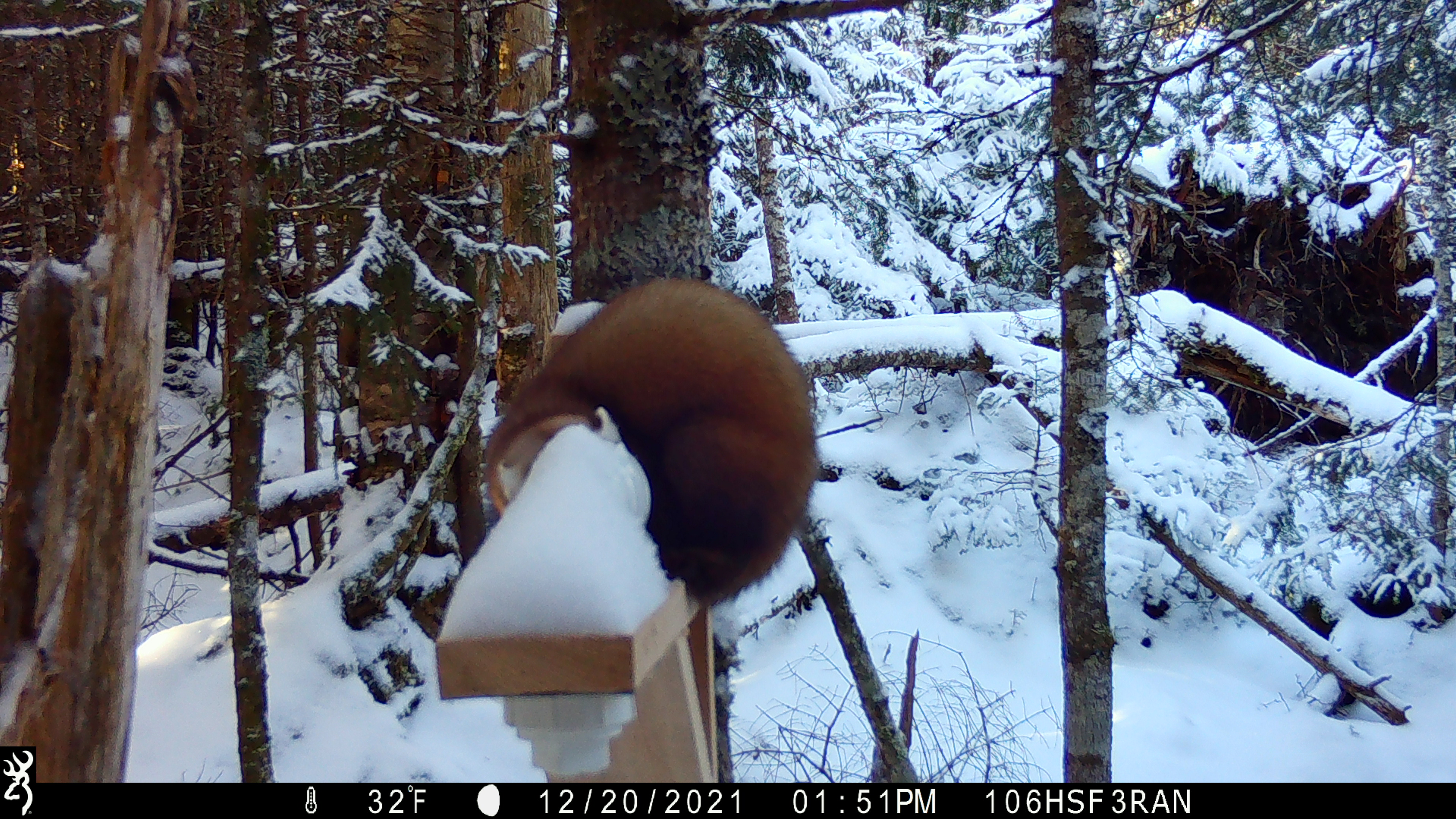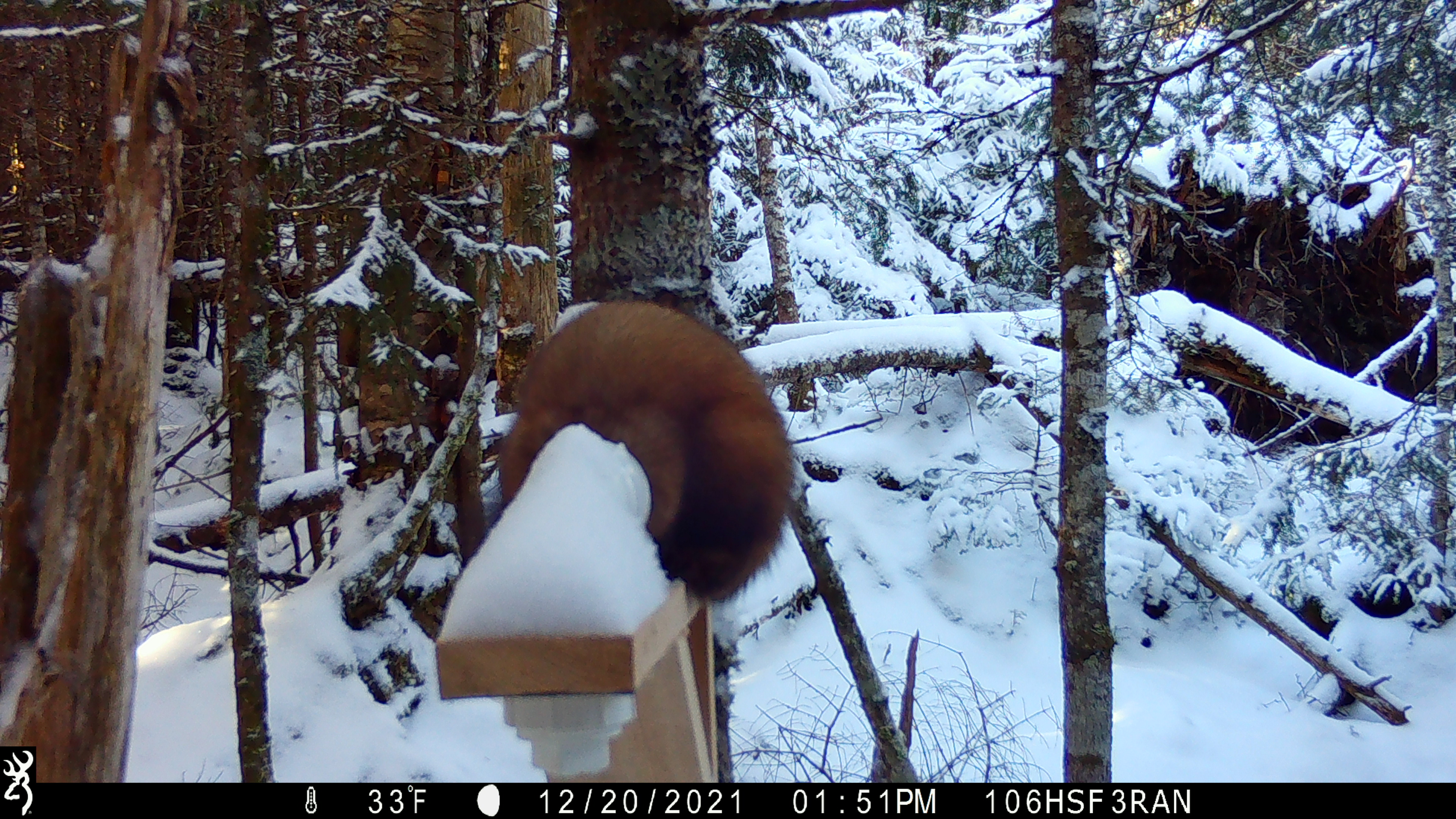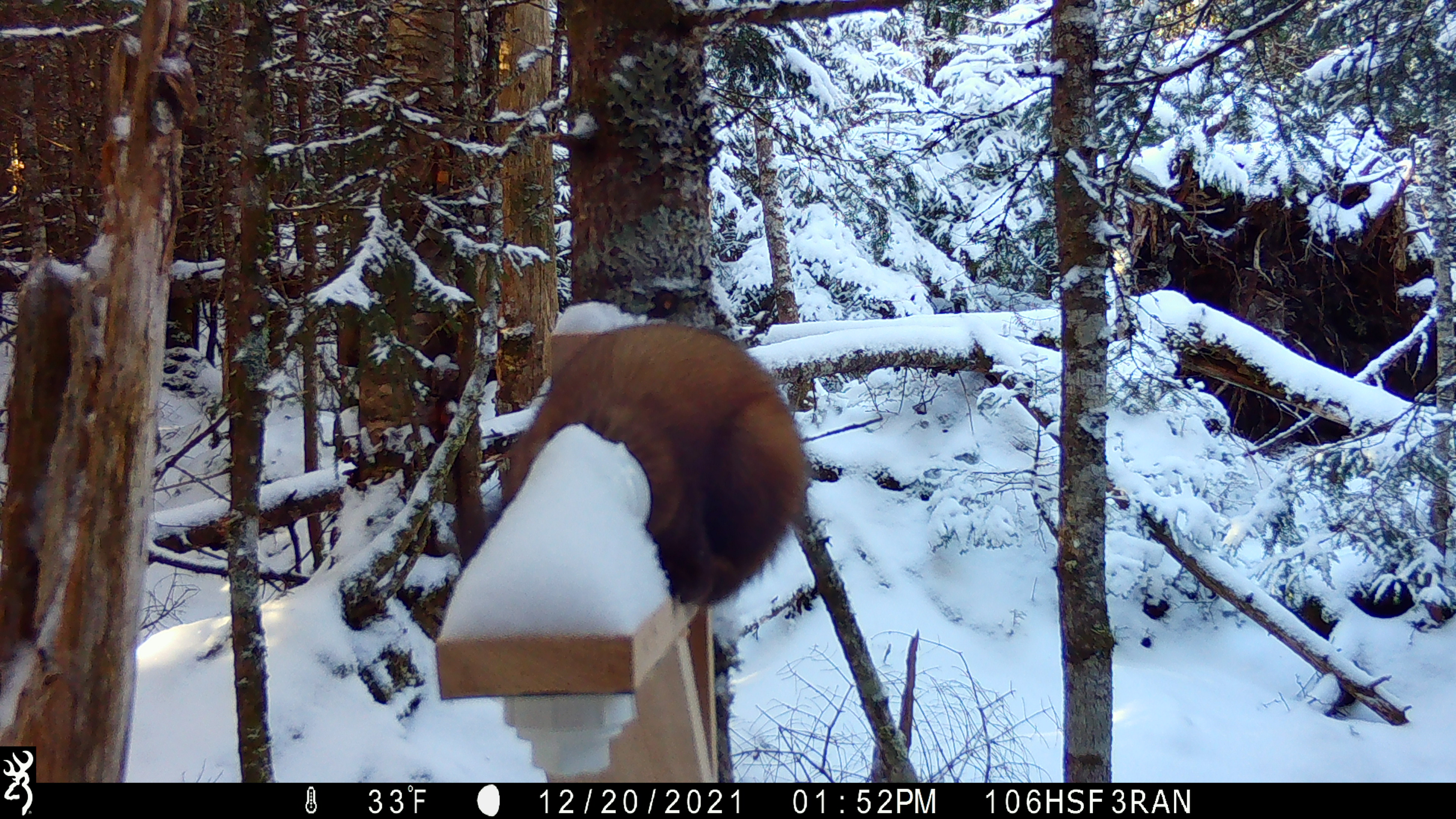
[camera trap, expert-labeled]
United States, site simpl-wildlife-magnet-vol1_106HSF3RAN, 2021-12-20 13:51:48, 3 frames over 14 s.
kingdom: Animalia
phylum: Chordata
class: Mammalia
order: Carnivora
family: Mustelidae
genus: Martes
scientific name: Martes americana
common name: american marten